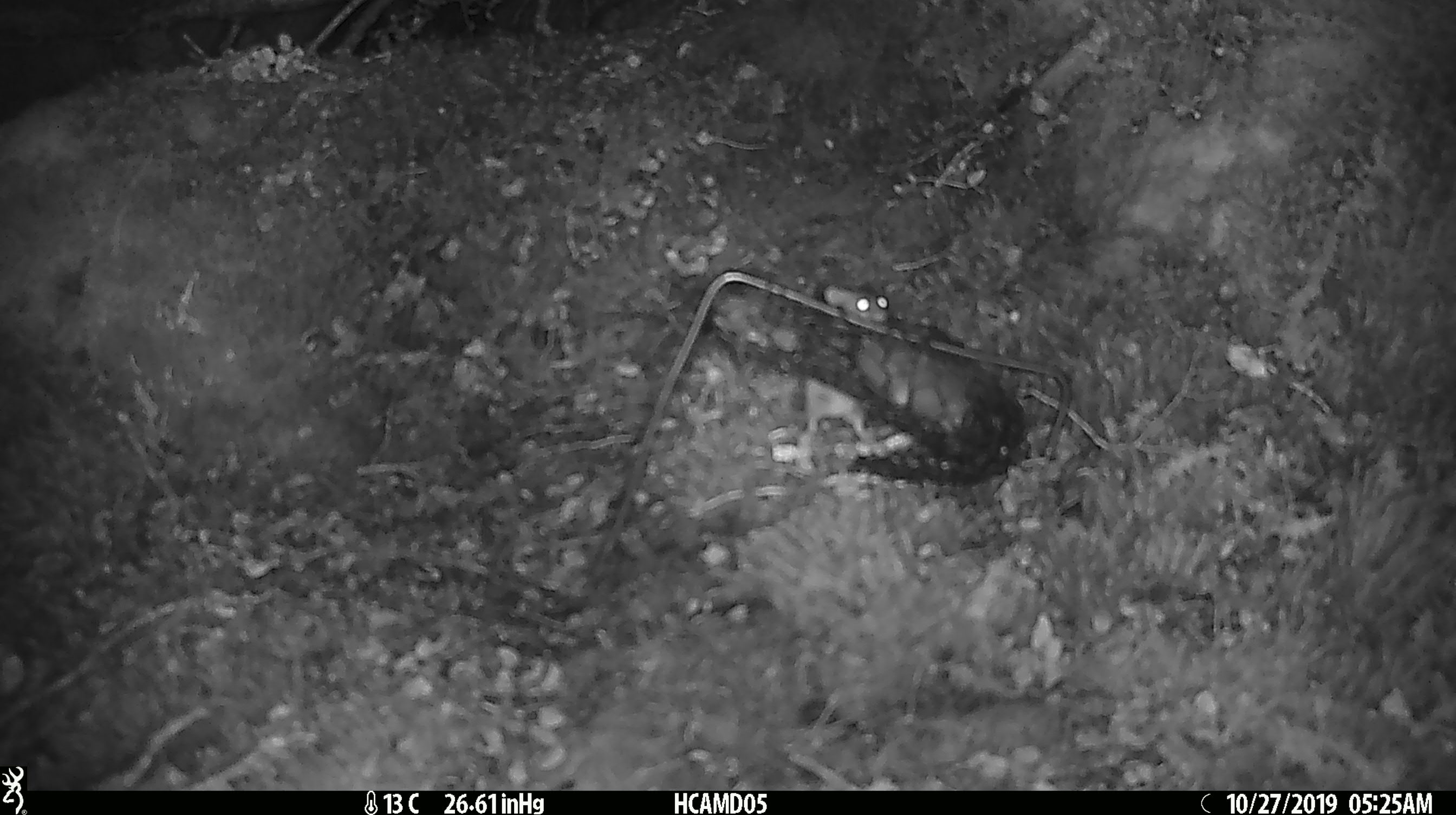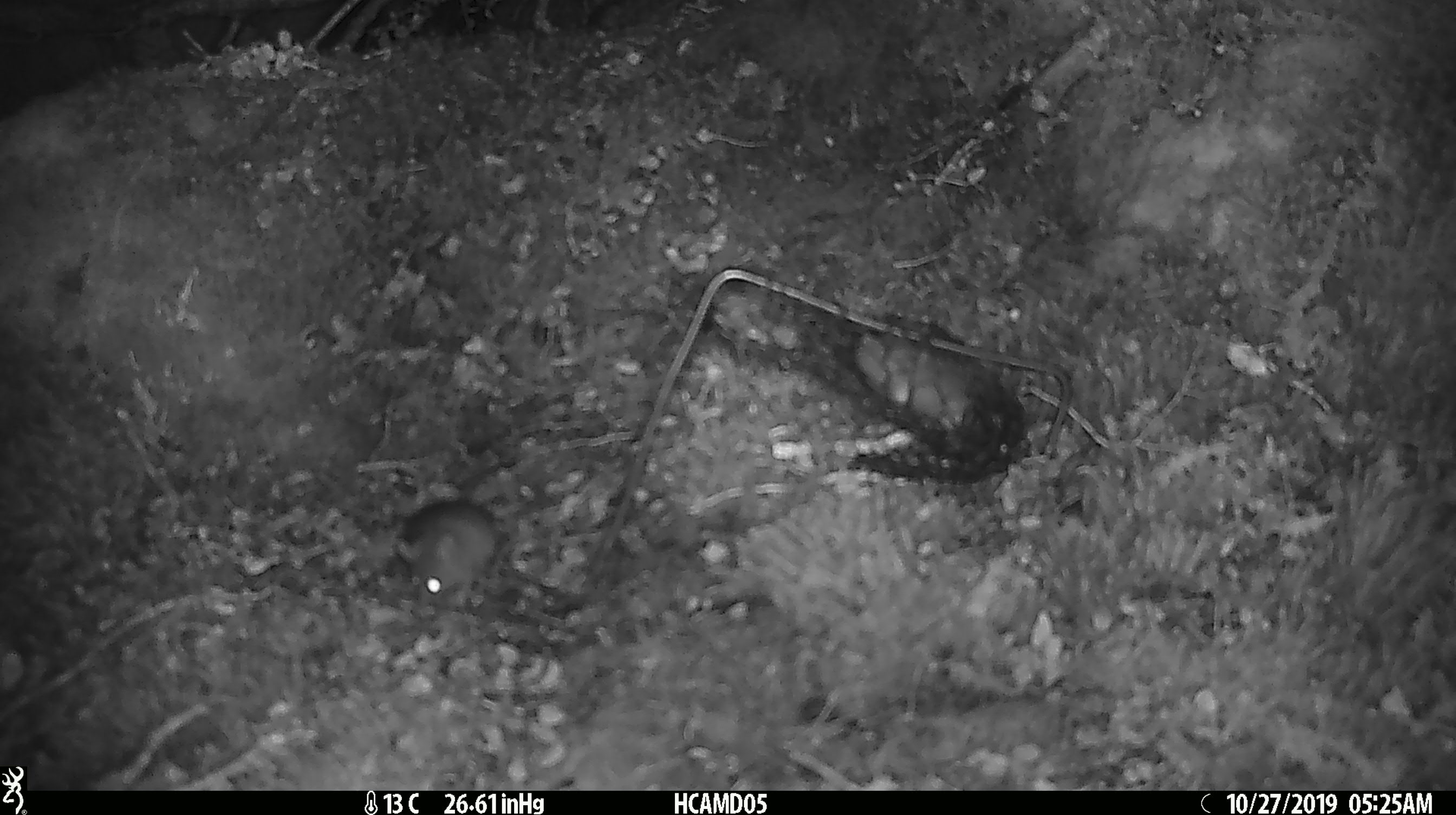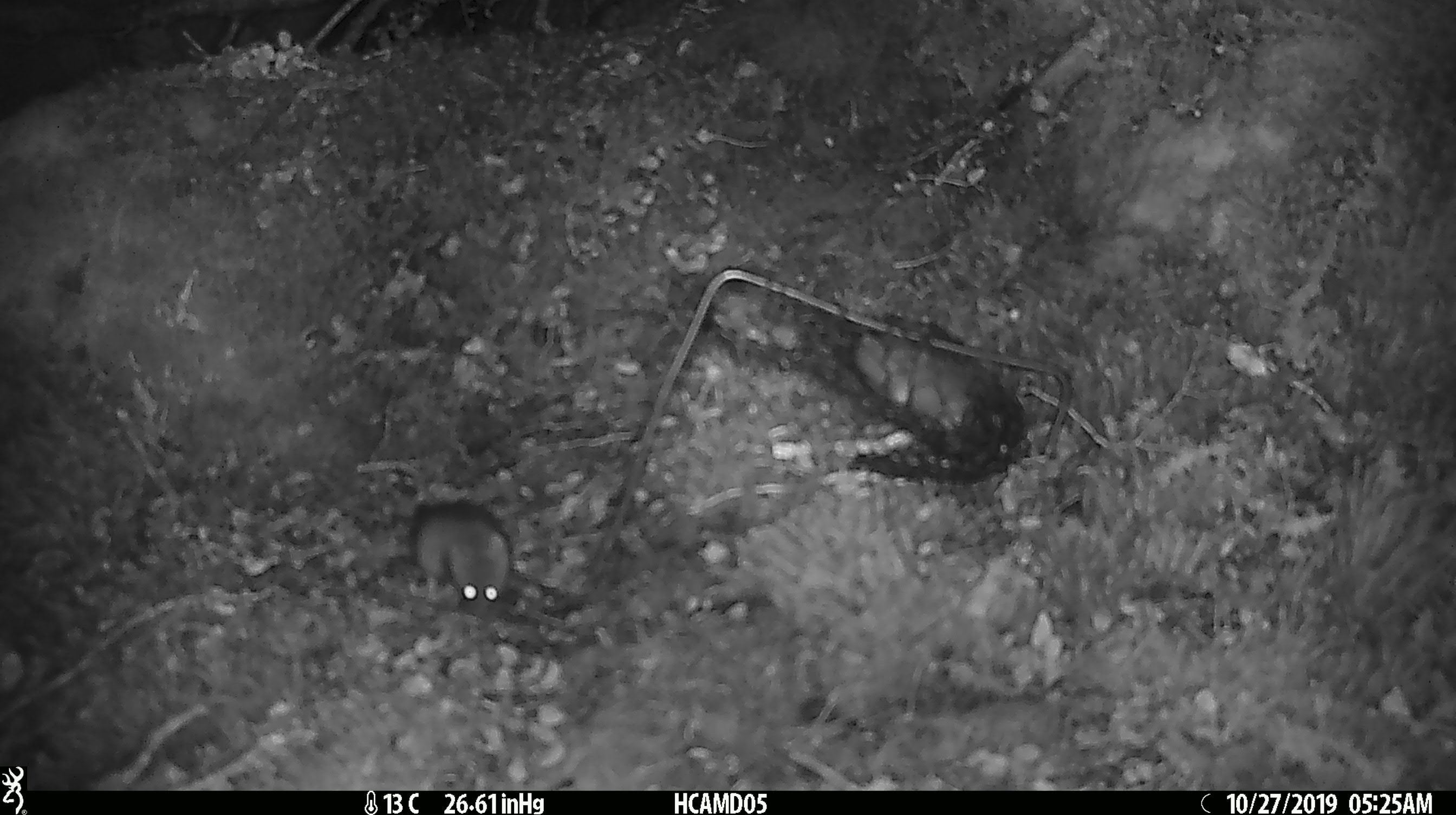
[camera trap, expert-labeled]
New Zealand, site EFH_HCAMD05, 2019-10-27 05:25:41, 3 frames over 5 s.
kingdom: Animalia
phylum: Chordata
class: Mammalia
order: Rodentia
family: Muridae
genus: Mus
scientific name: Mus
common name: mouse